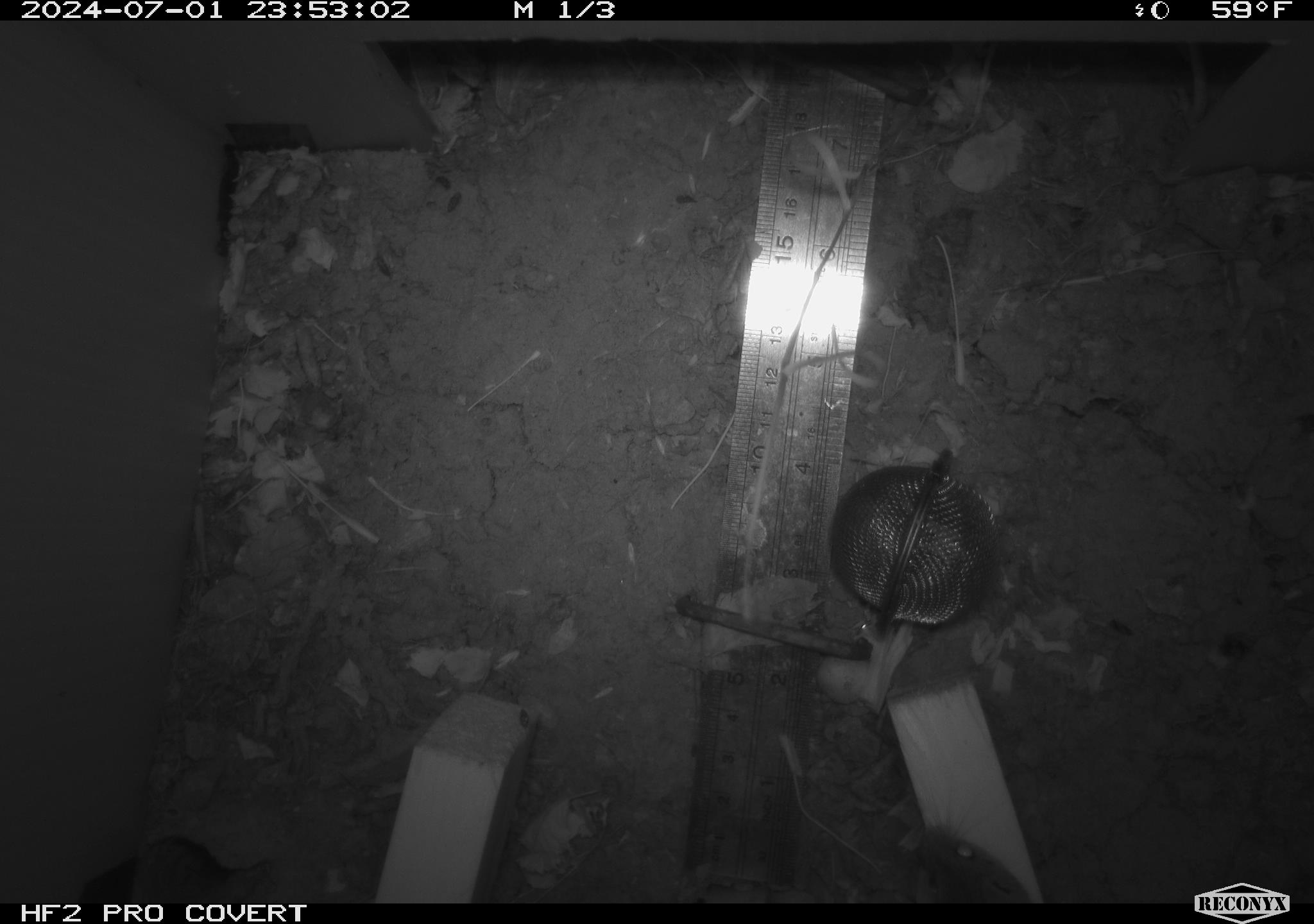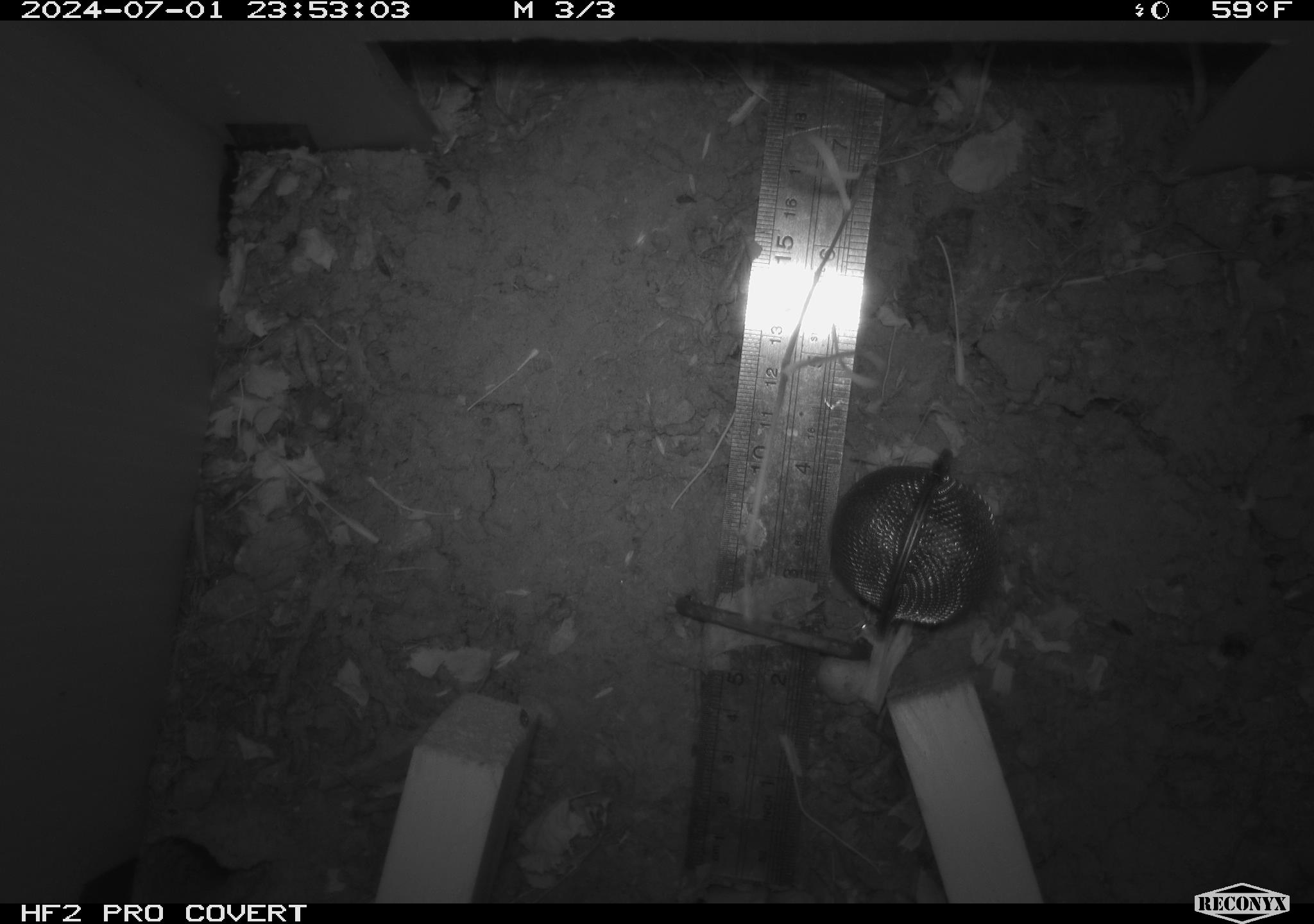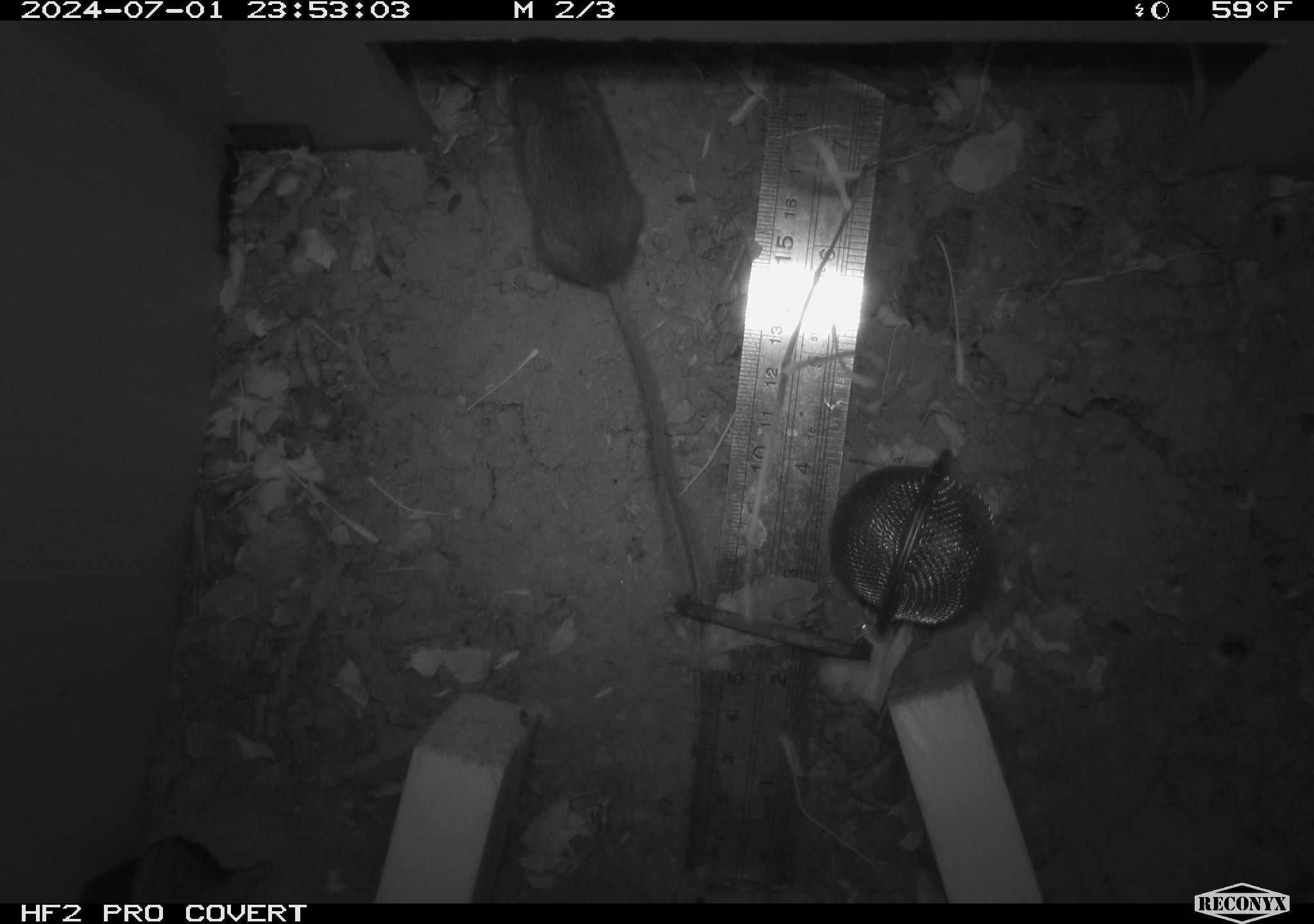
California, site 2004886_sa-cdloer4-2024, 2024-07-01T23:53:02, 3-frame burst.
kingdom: Animalia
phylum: Chordata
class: Mammalia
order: Rodentia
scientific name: Rodentia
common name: rodent